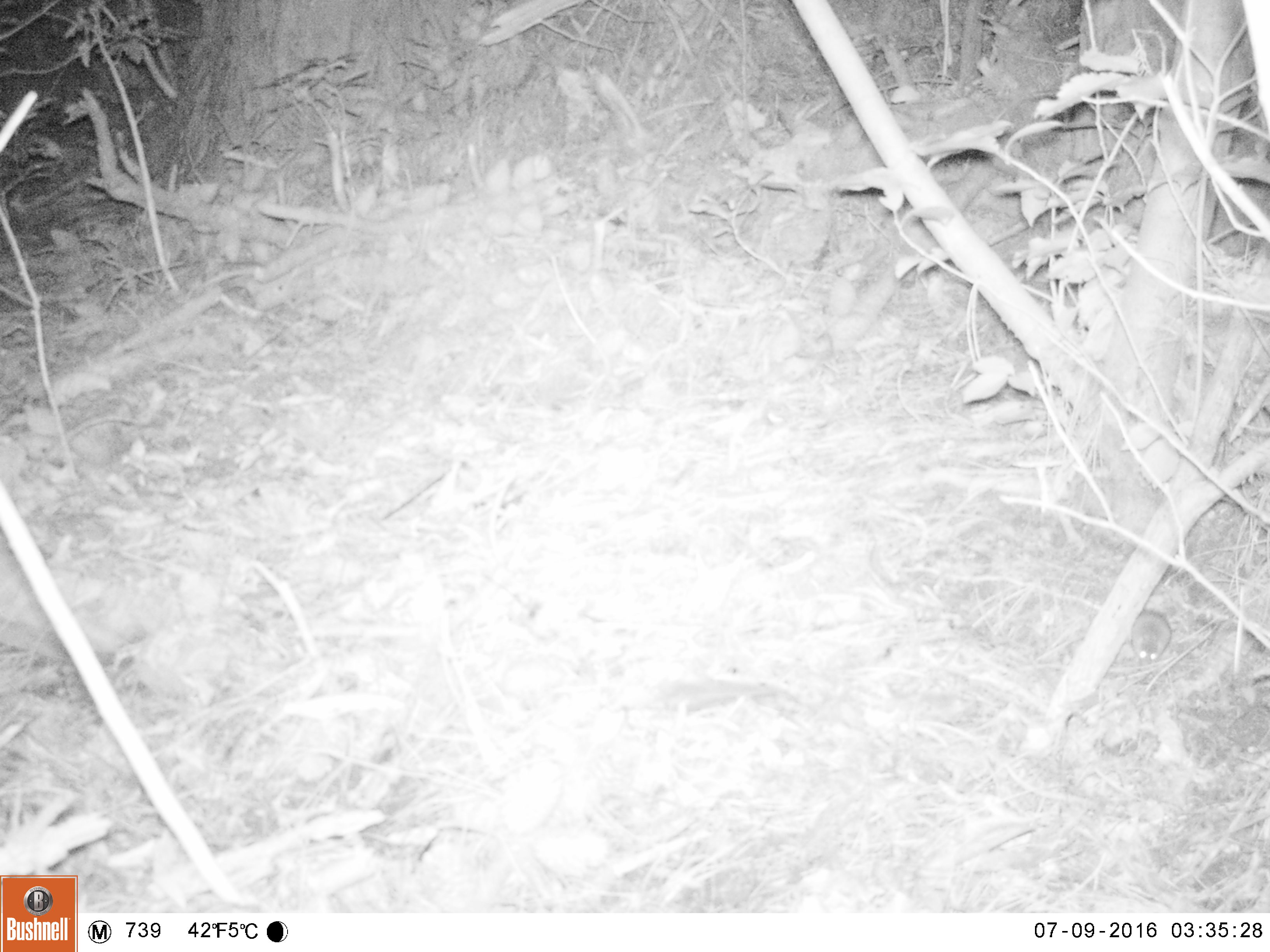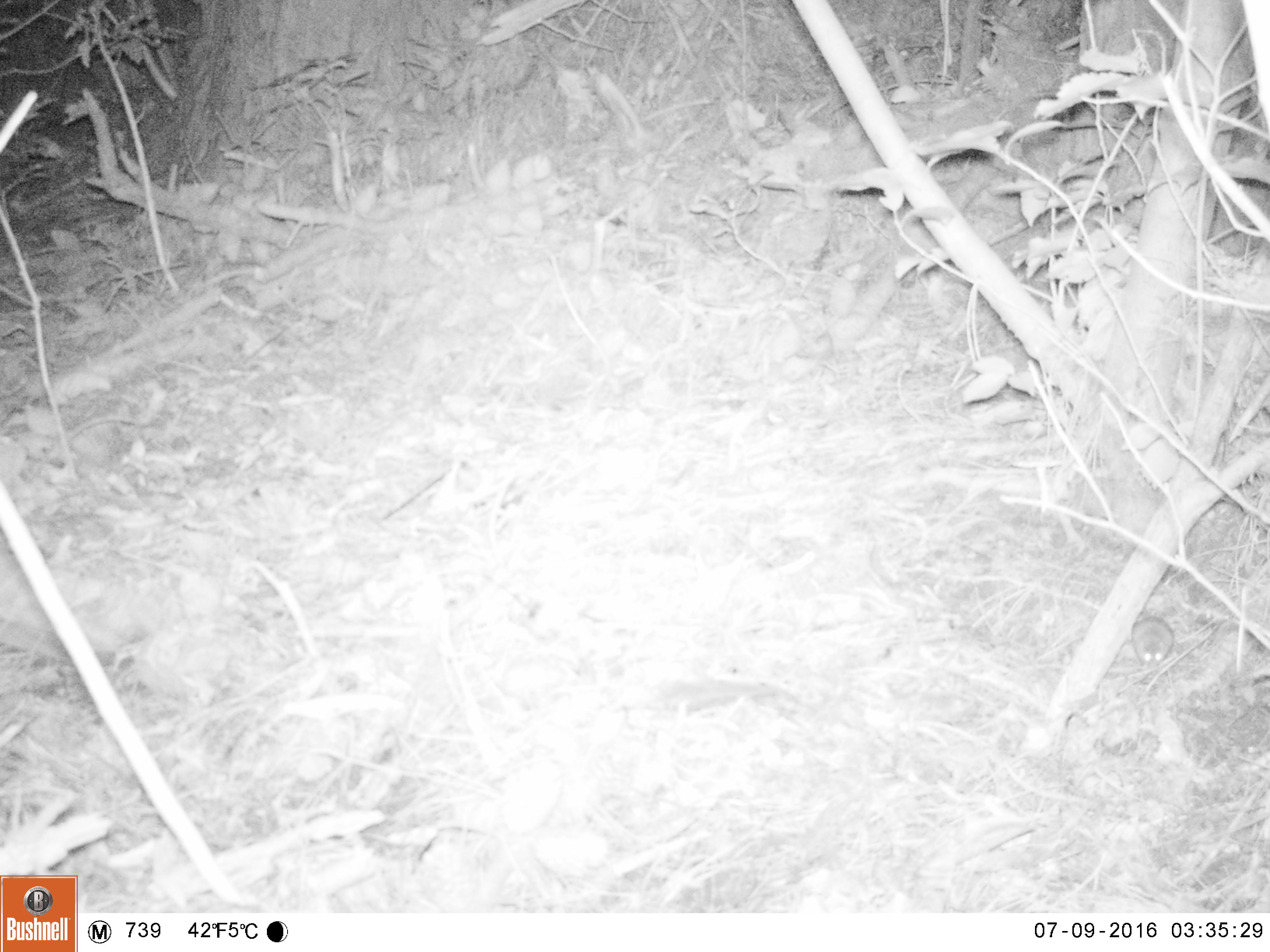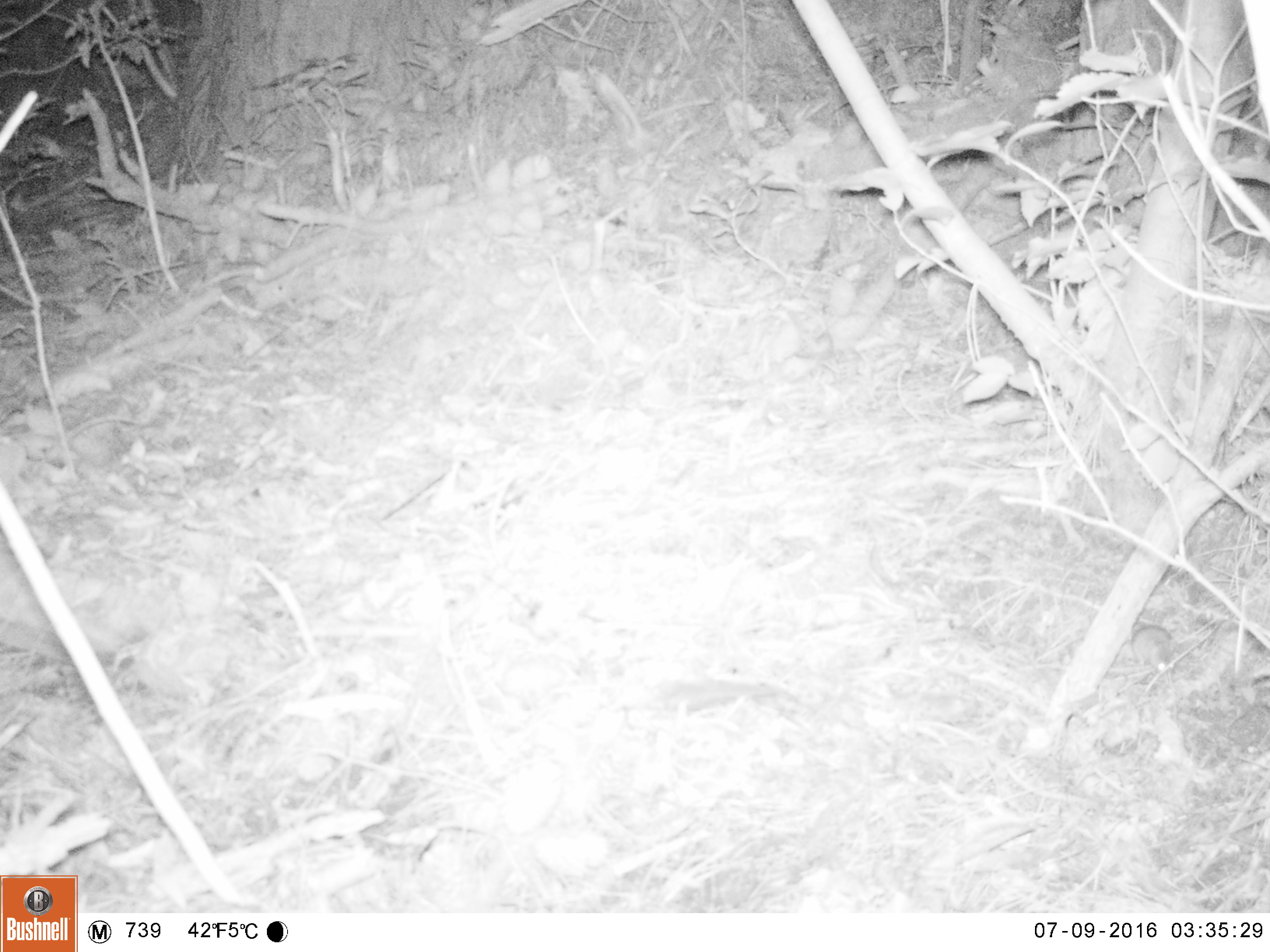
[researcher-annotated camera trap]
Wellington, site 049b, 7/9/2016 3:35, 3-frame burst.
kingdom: Animalia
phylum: Chordata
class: Mammalia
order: Rodentia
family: Muridae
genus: Mus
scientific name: Mus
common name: mouse